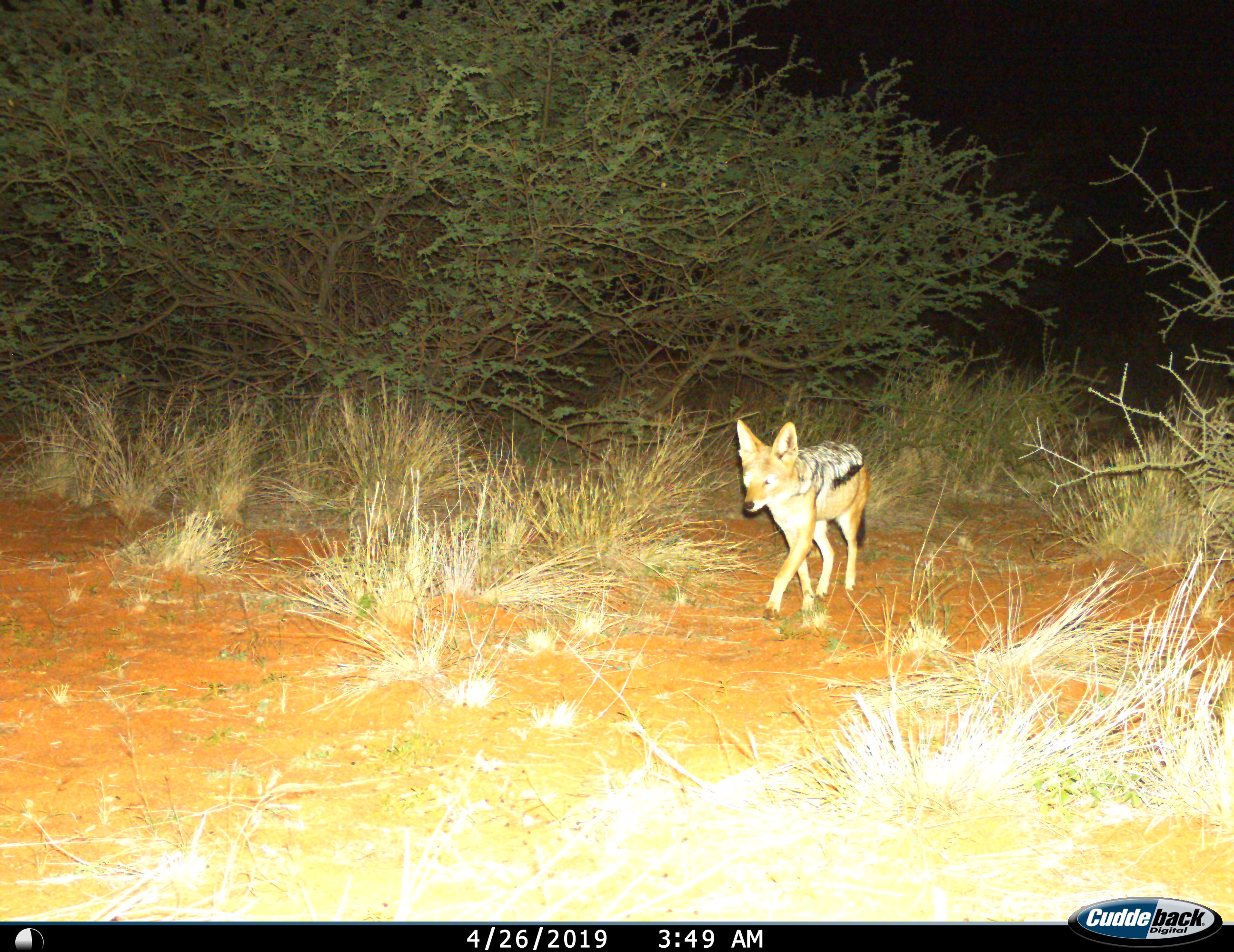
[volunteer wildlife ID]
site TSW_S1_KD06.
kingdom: Animalia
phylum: Chordata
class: Mammalia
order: Carnivora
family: Canidae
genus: Lupulella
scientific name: Lupulella mesomelas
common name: black-backed jackal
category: jackalblackbacked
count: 1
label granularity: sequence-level